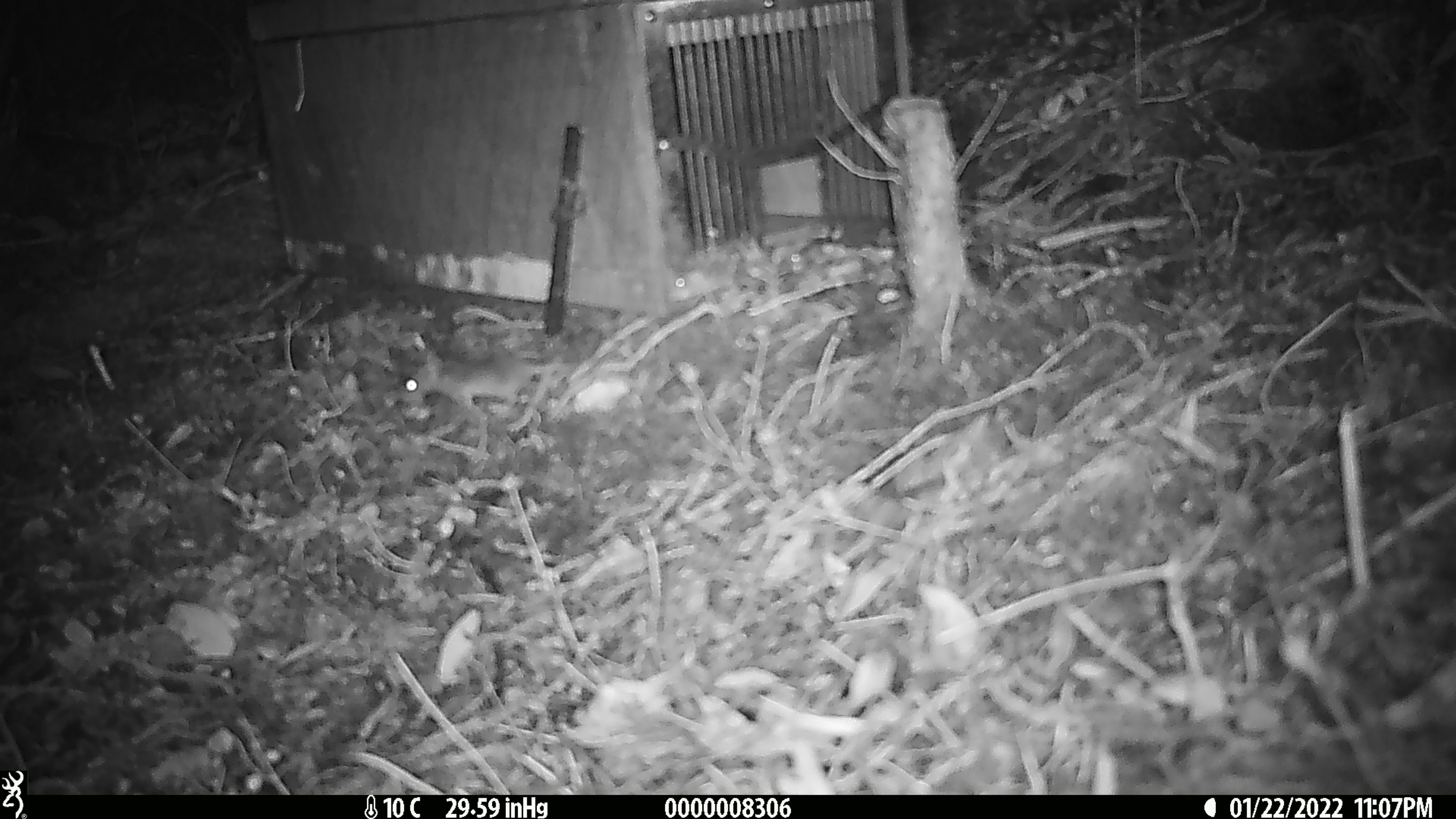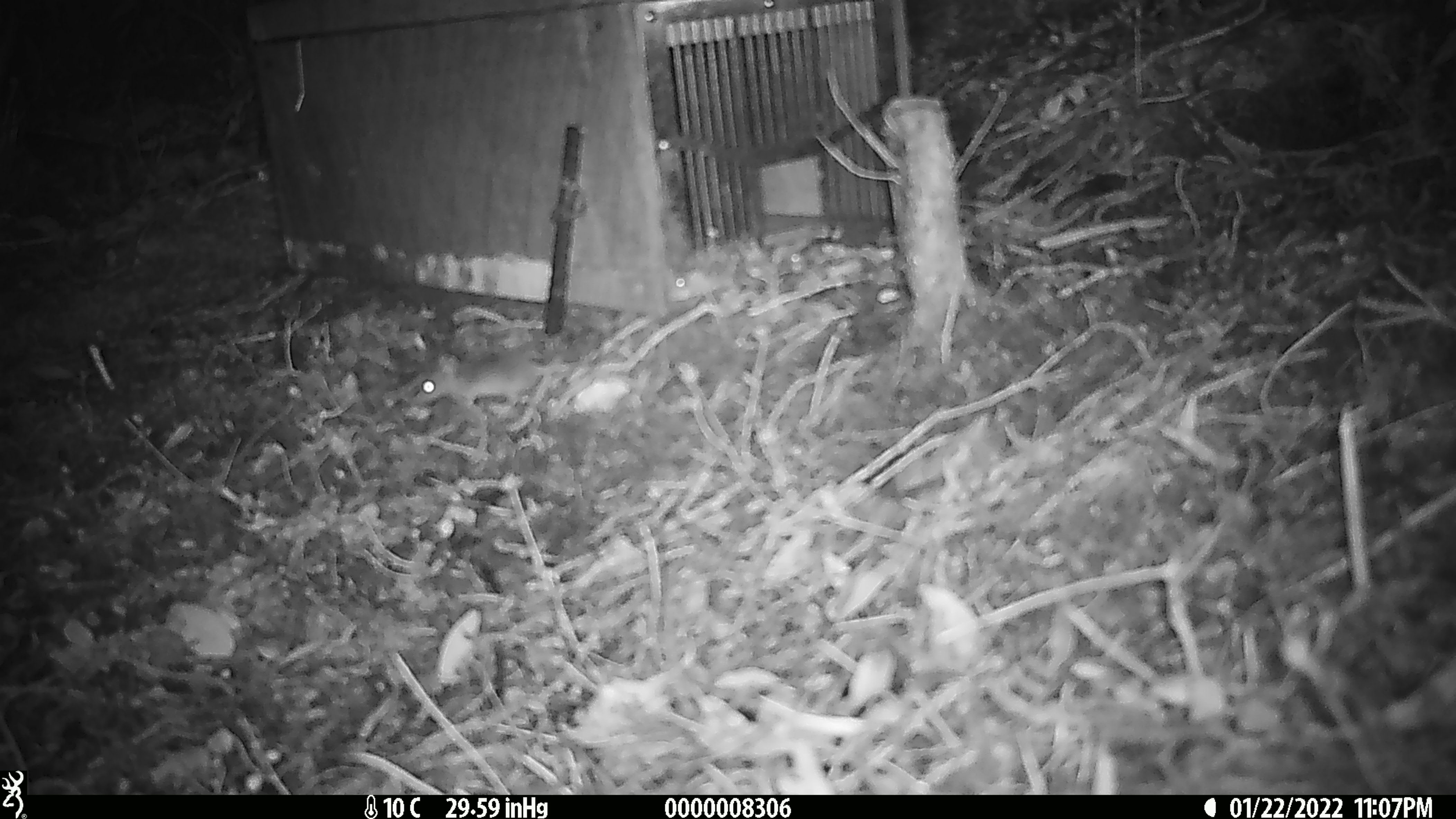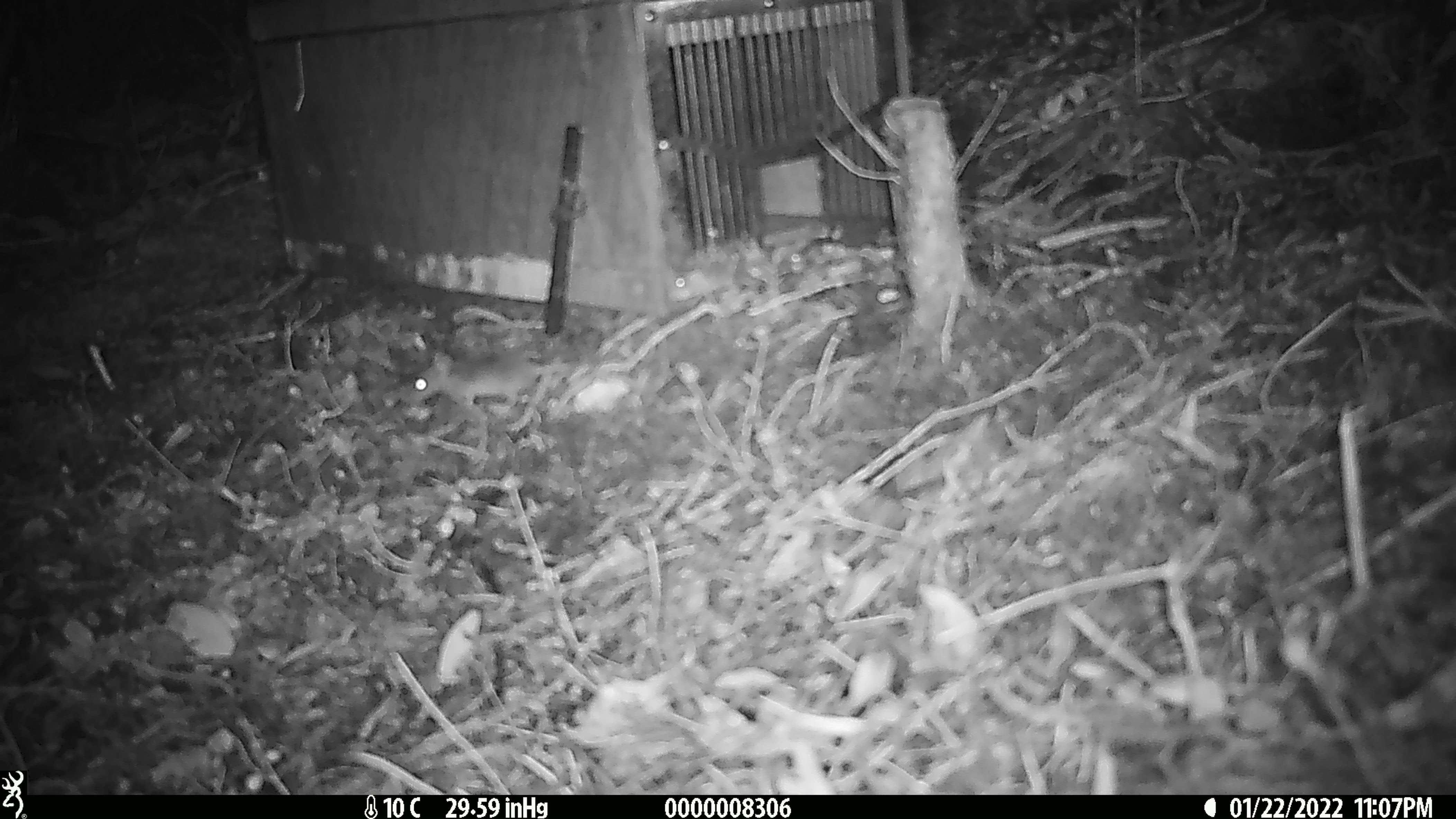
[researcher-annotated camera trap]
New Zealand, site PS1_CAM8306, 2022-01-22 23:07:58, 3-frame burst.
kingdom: Animalia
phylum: Chordata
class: Mammalia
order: Rodentia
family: Muridae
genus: Mus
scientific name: Mus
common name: mouse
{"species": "mouse (Mus)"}